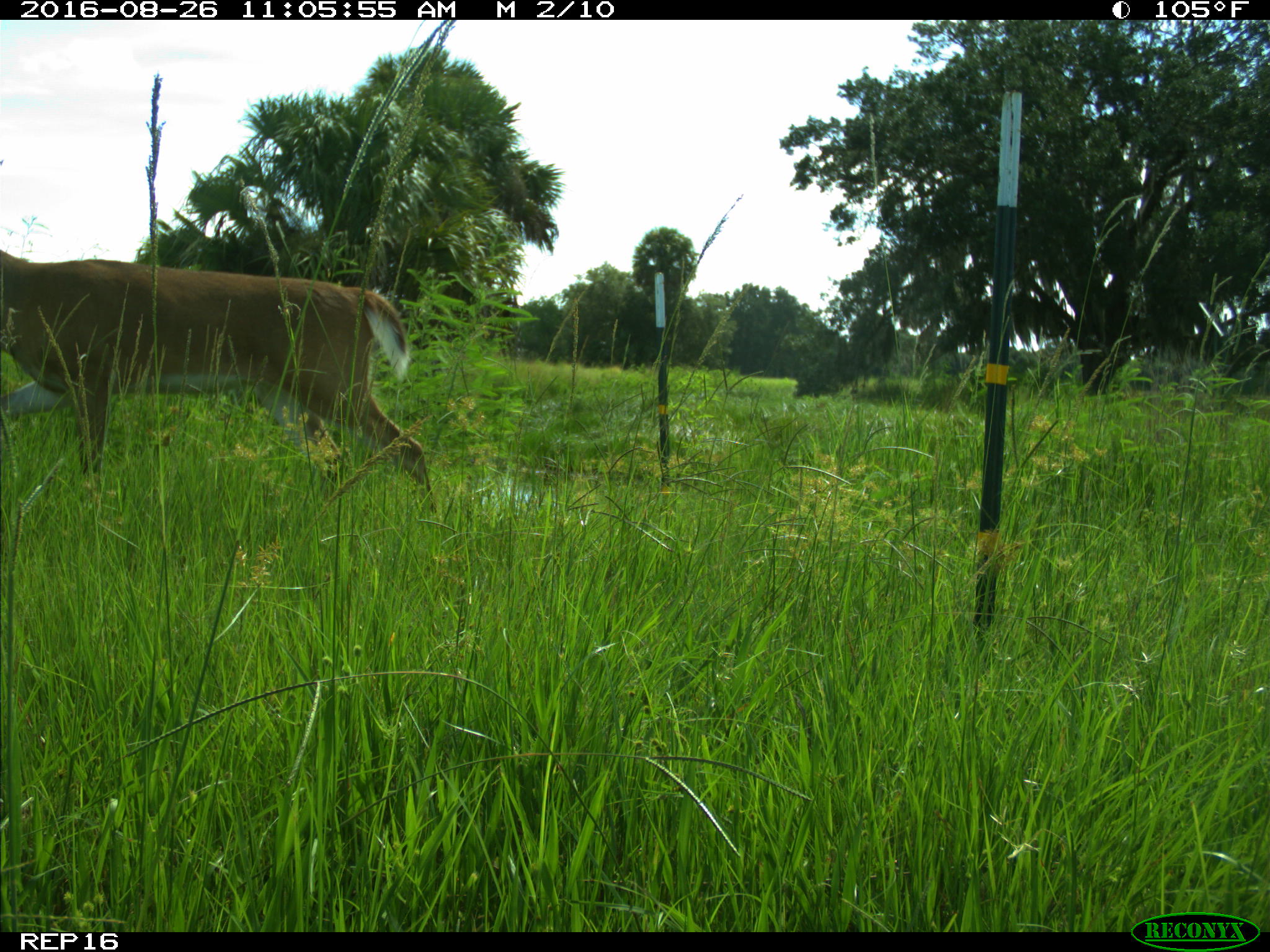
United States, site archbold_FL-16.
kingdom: Animalia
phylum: Chordata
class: Mammalia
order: Artiodactyla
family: Cervidae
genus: Odocoileus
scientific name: Odocoileus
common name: deer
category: unidentified deer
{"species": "unidentified deer (deer) (Odocoileus)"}